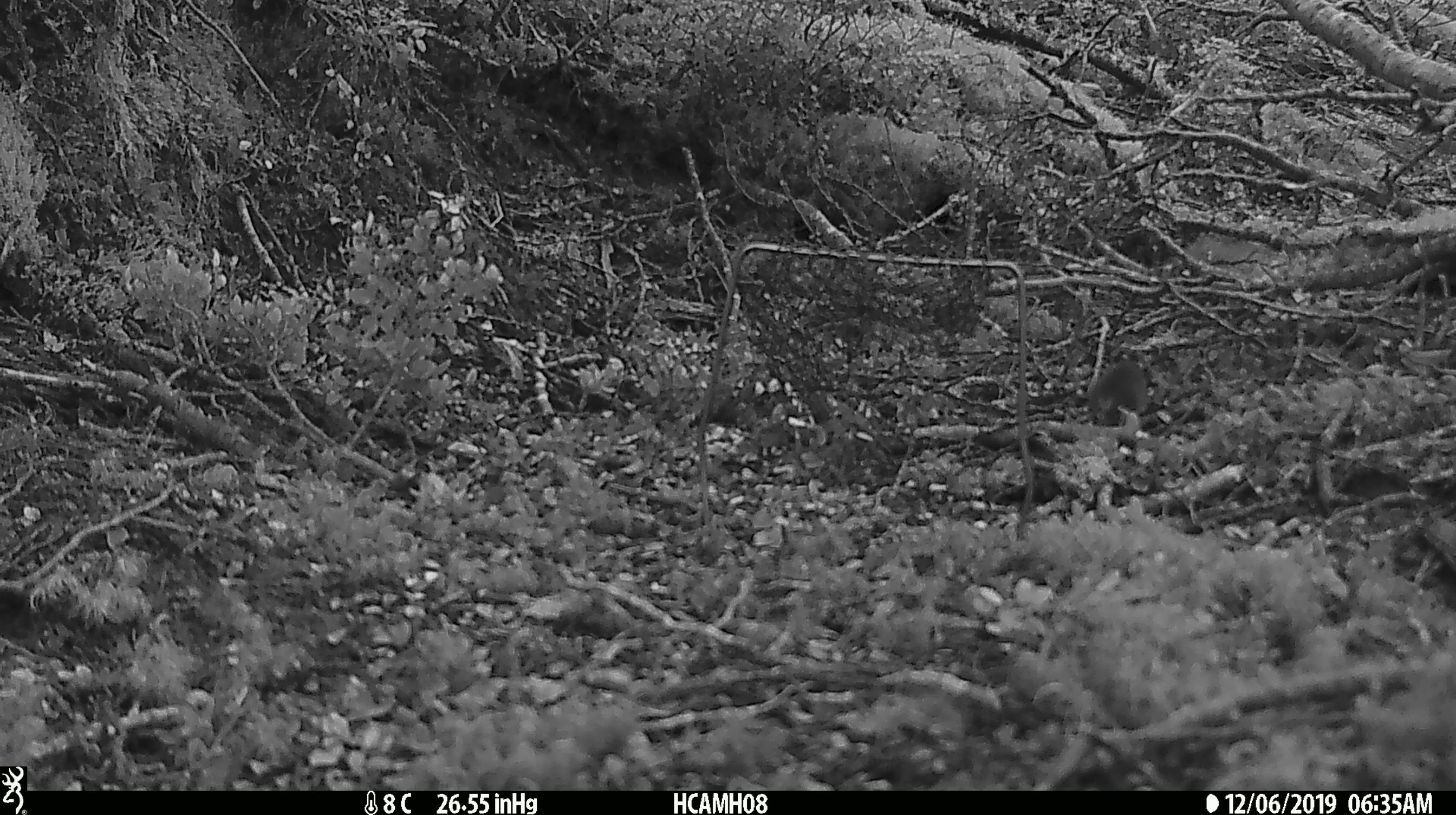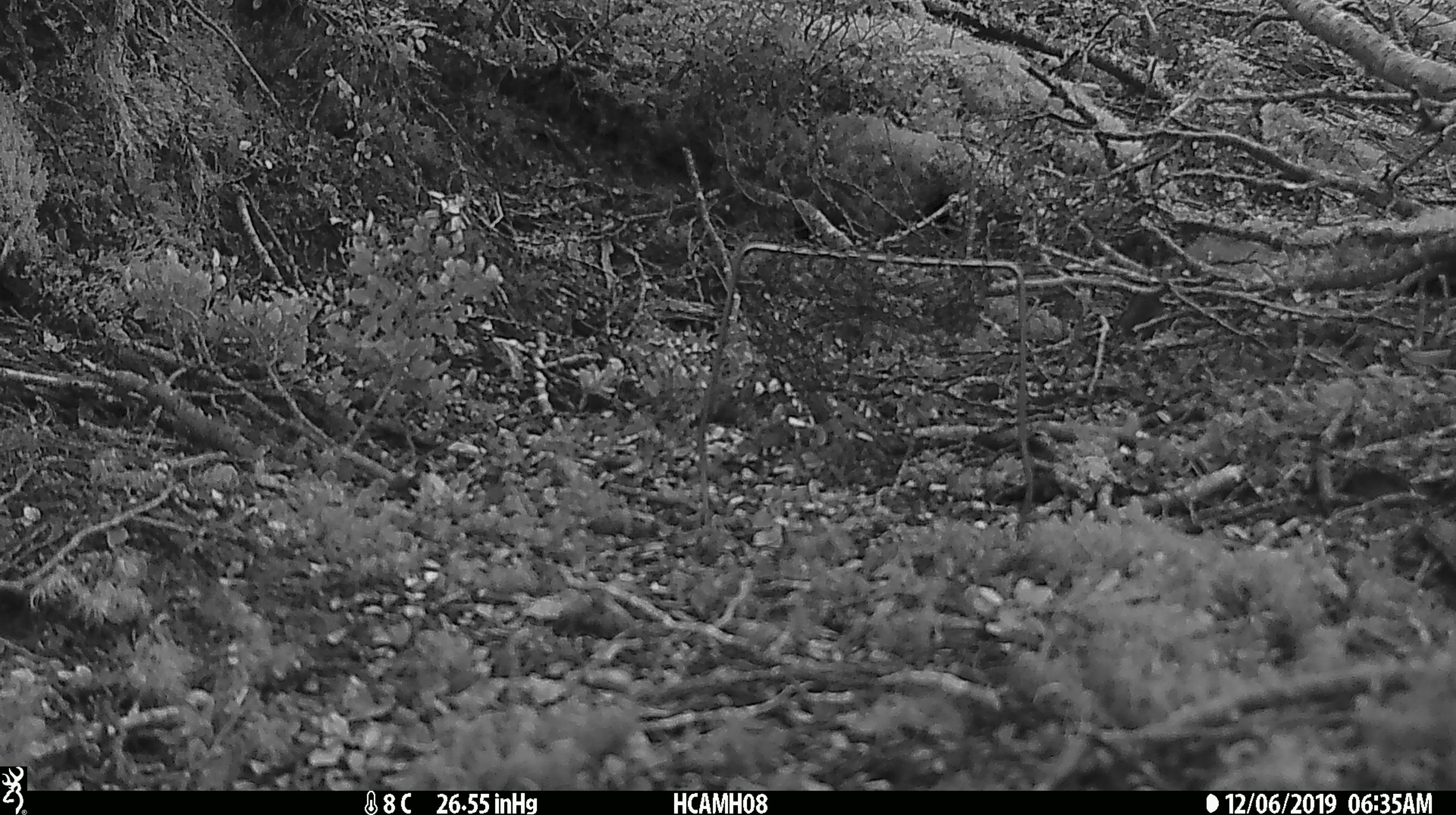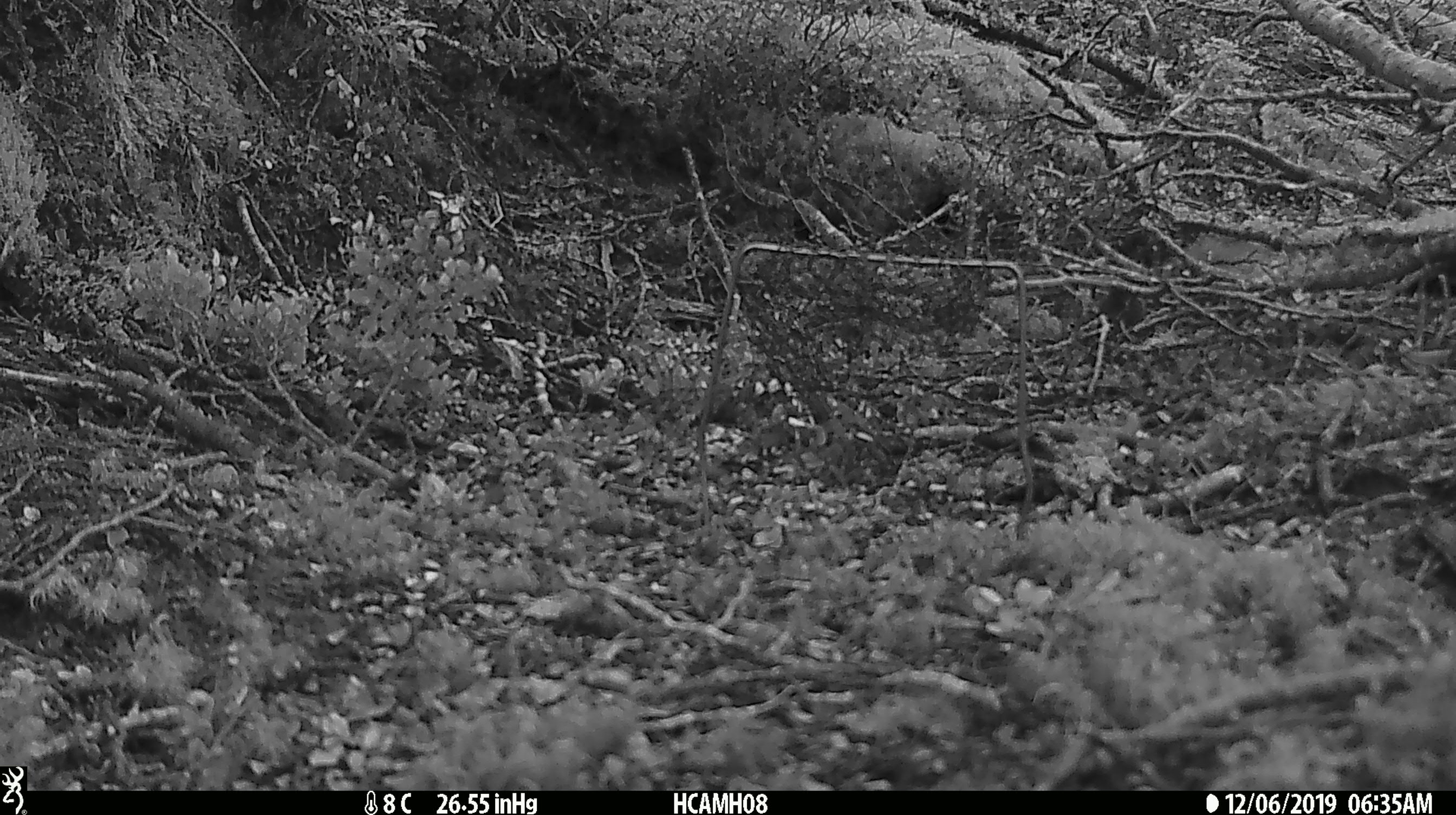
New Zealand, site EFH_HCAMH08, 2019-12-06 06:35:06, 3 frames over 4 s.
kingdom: Animalia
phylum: Chordata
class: Mammalia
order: Rodentia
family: Muridae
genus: Mus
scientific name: Mus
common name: mouse